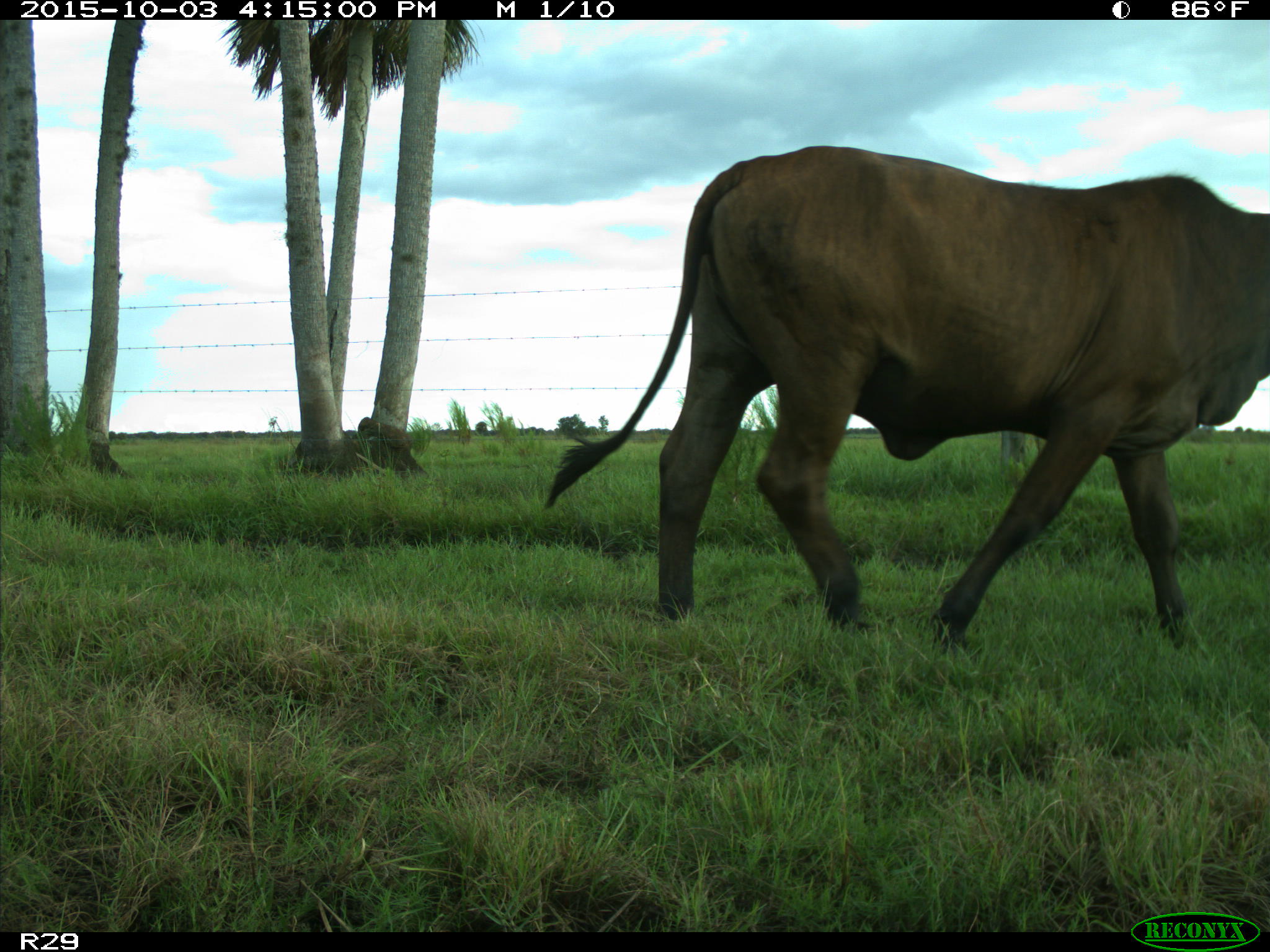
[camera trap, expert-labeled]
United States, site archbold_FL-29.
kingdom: Animalia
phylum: Chordata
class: Mammalia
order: Artiodactyla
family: Bovidae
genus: Bos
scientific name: Bos taurus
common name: domestic cow